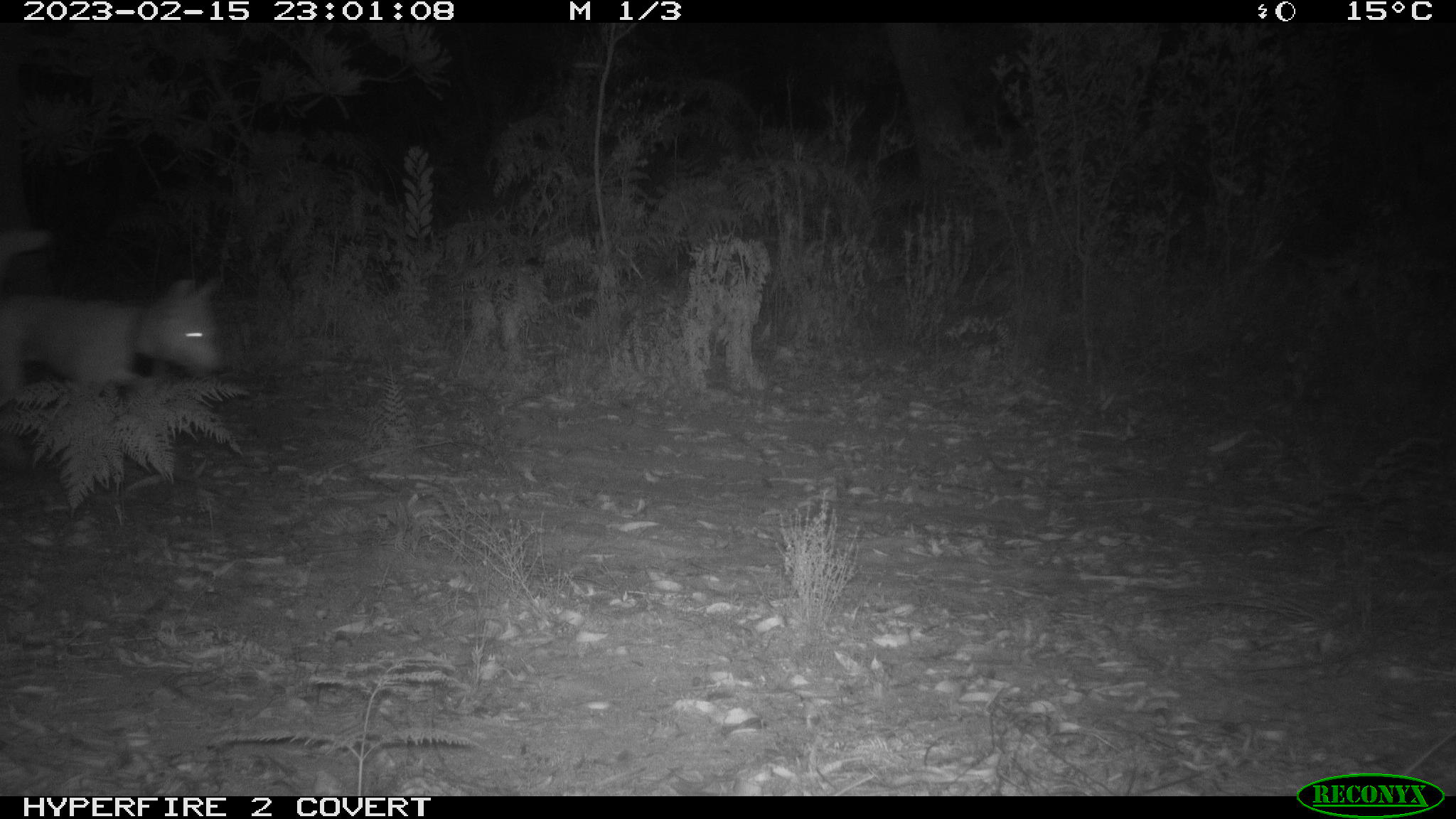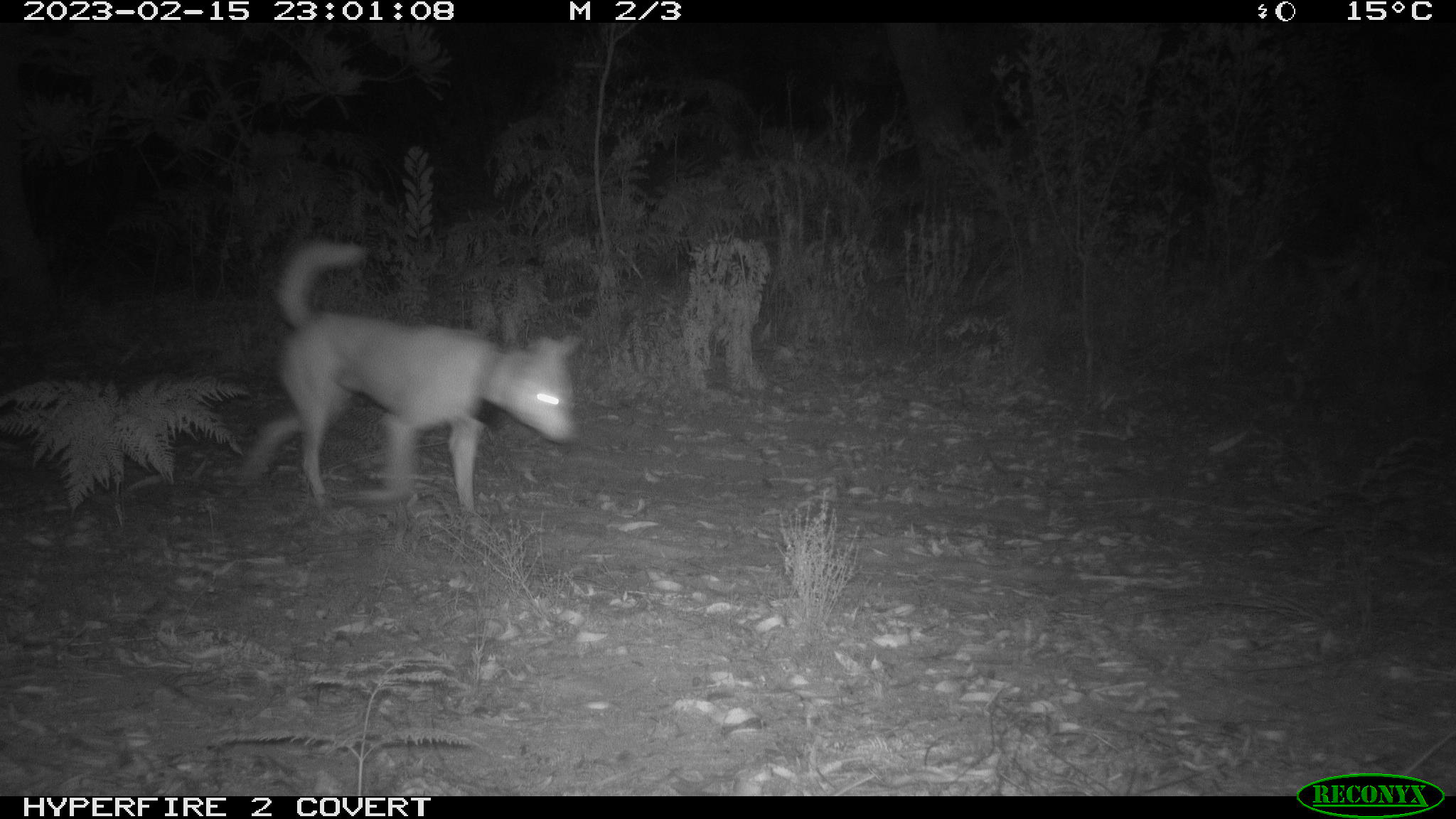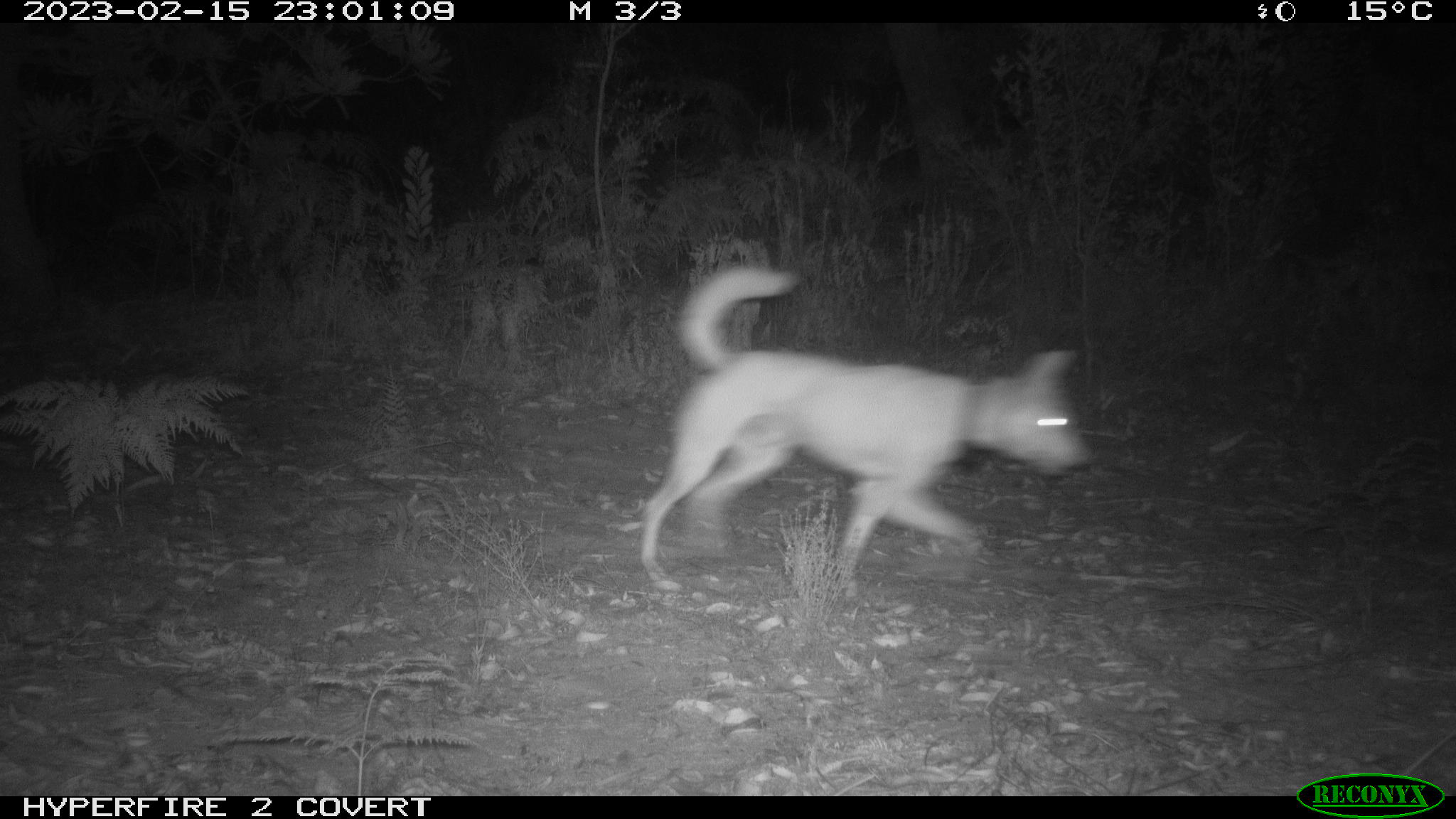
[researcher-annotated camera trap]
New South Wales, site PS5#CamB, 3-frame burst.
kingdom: Animalia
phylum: Chordata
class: Mammalia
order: Carnivora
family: Canidae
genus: Canis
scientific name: Canis familiaris dingo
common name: dingo